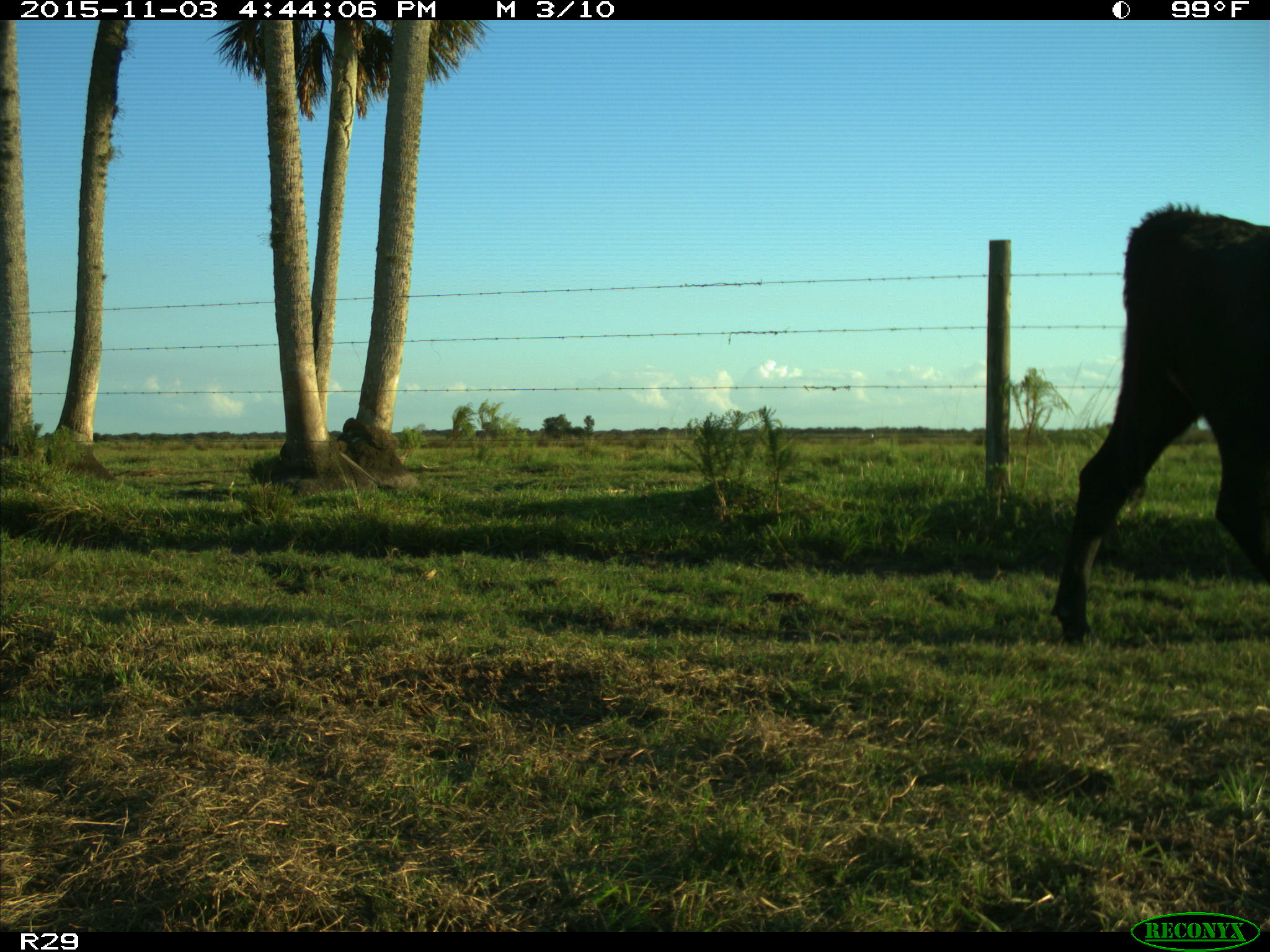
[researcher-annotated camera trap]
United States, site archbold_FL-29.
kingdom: Animalia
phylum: Chordata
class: Mammalia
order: Artiodactyla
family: Bovidae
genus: Bos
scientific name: Bos taurus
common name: domestic cow